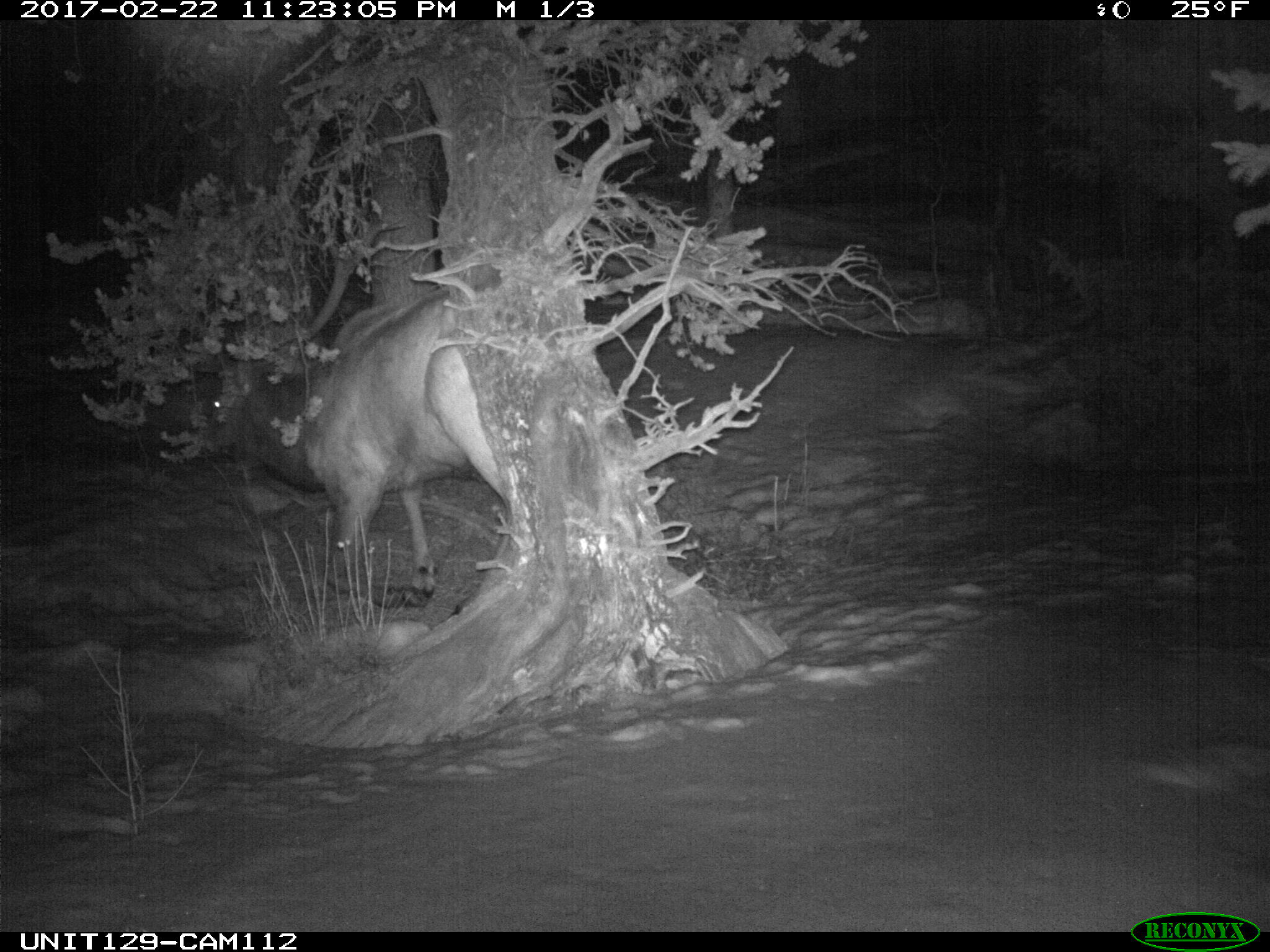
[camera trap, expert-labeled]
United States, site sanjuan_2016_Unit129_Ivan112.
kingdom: Animalia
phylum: Chordata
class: Mammalia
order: Artiodactyla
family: Cervidae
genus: Cervus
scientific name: Cervus elaphus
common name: red deer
Cervus elaphus (red deer).